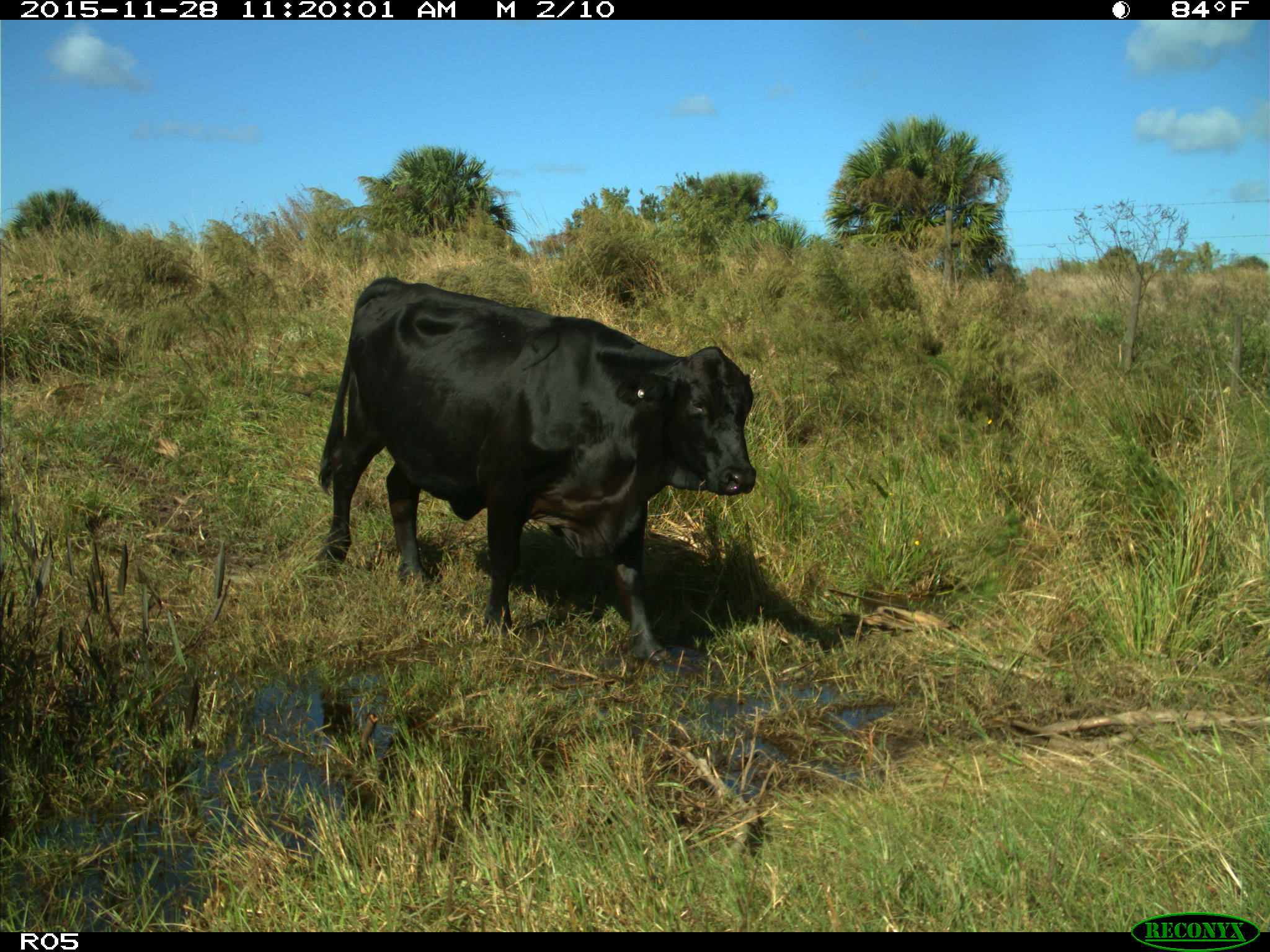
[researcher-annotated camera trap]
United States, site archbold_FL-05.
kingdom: Animalia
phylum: Chordata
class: Mammalia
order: Artiodactyla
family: Bovidae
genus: Bos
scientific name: Bos taurus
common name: domestic cow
Bos taurus (domestic cow).